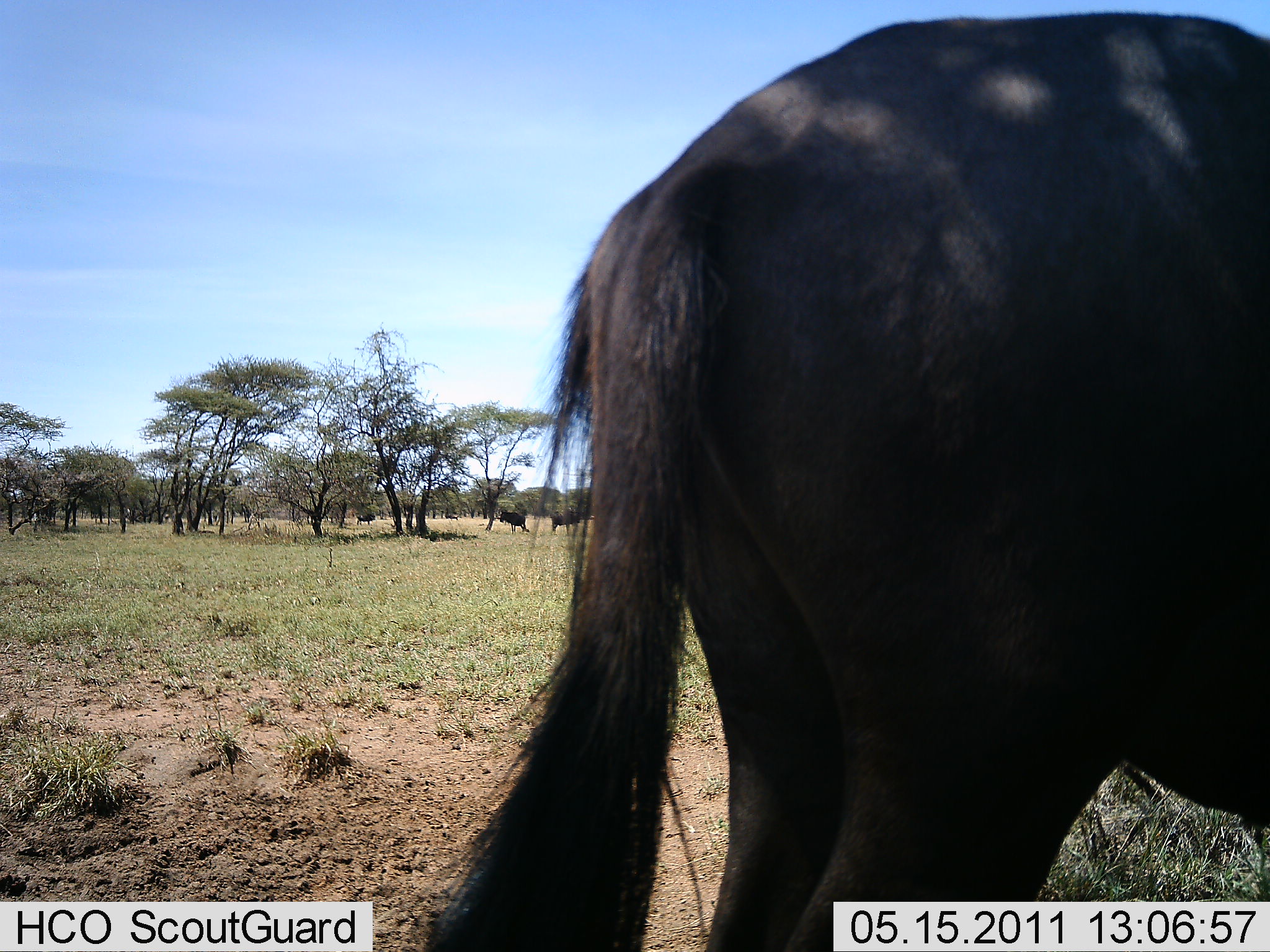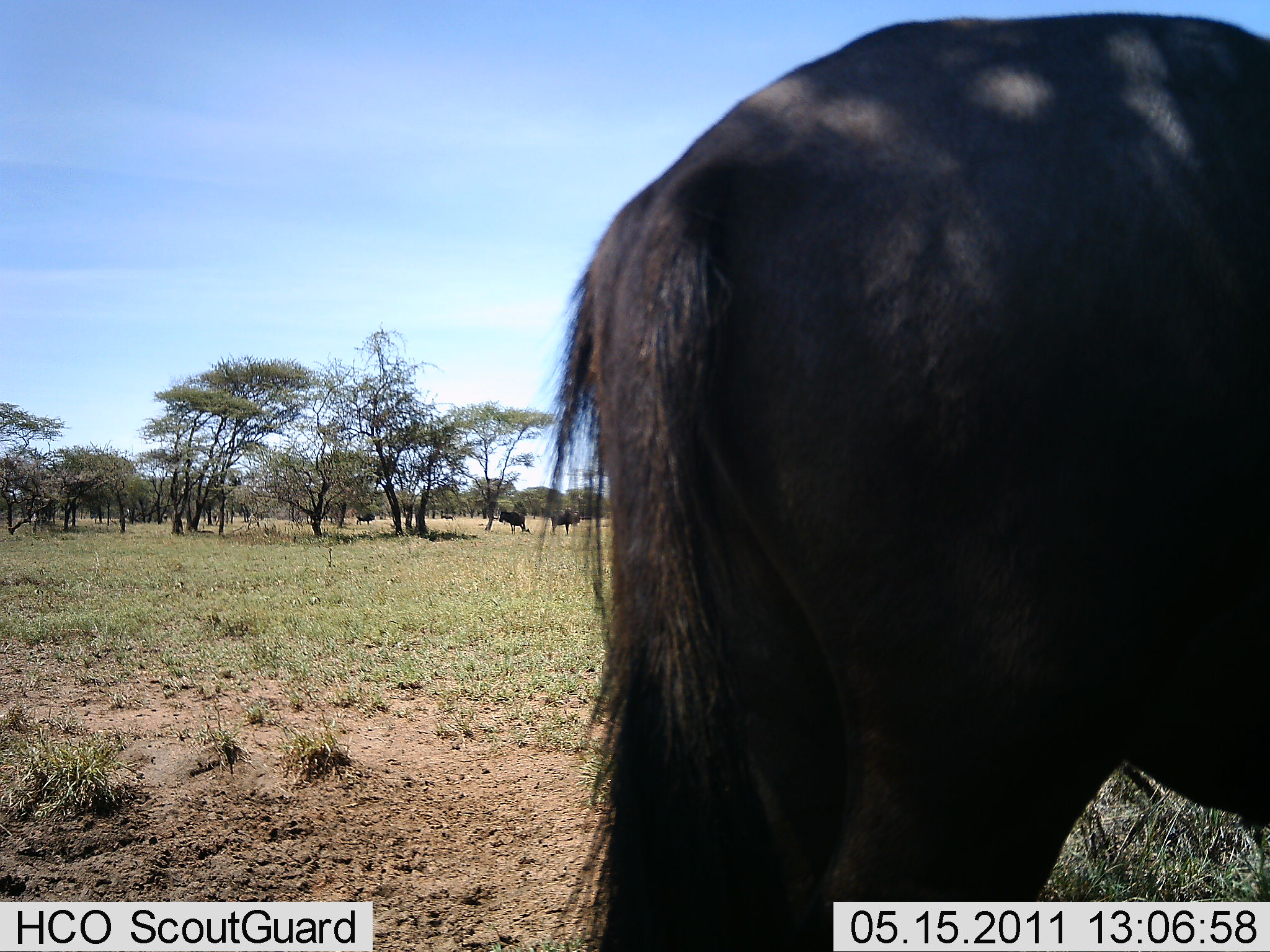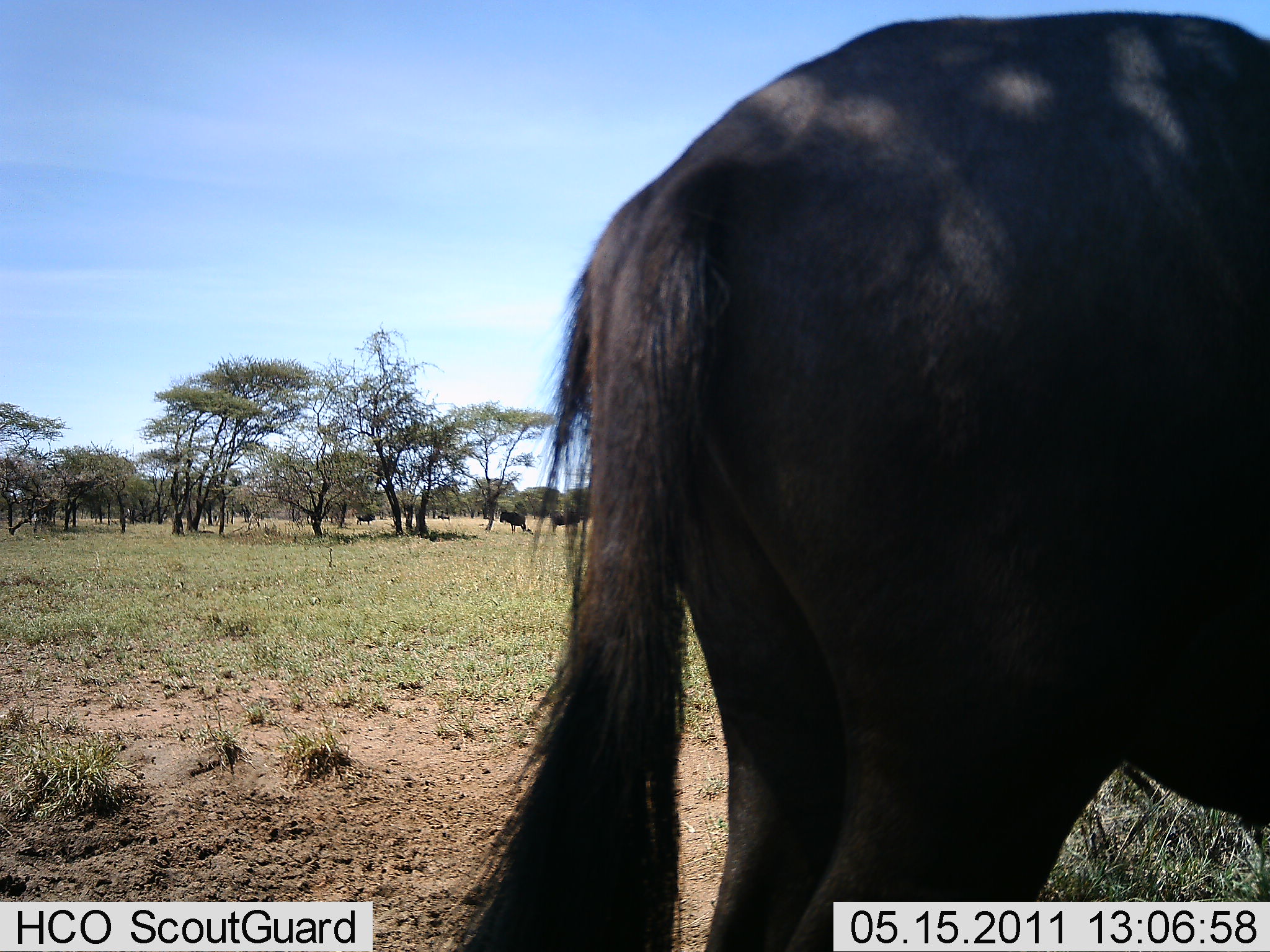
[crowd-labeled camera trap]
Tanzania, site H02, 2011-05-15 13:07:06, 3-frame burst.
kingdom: Animalia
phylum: Chordata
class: Mammalia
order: Artiodactyla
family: Bovidae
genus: Connochaetes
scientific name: Connochaetes taurinus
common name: blue wildebeest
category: wildebeest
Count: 3.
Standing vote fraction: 100%.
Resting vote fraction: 0%.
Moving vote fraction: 0%.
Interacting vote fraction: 0%.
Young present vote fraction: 0%.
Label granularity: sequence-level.